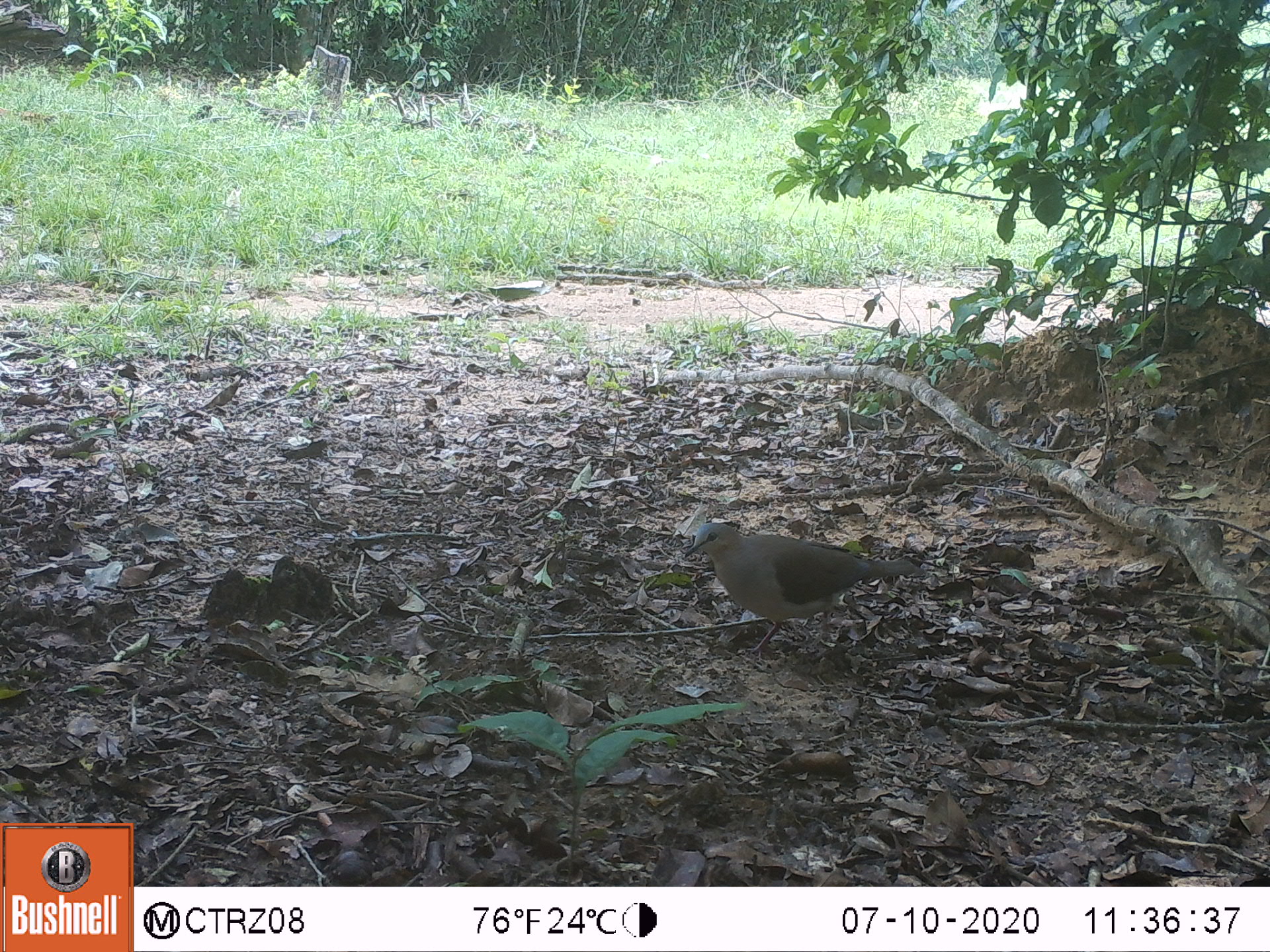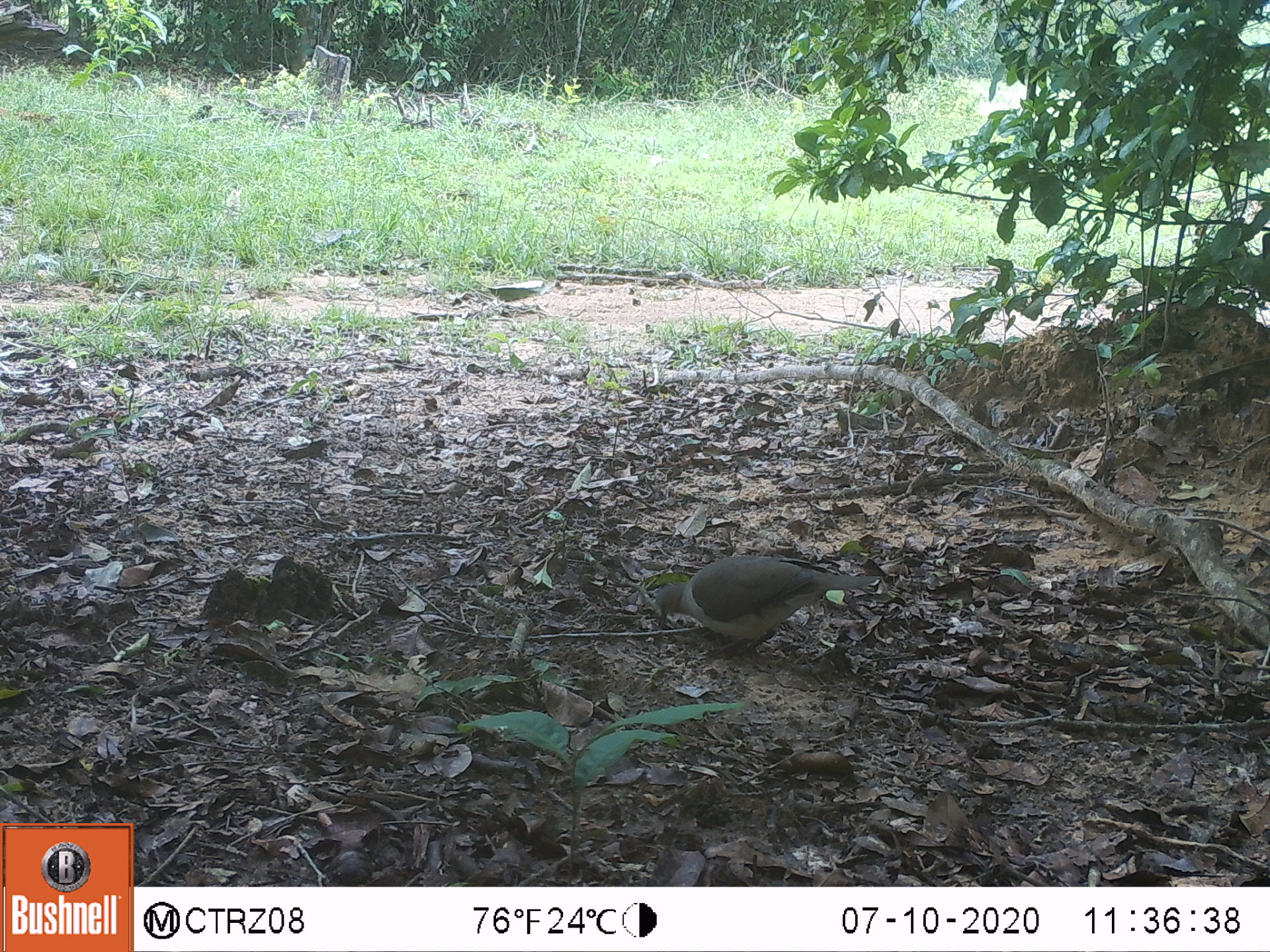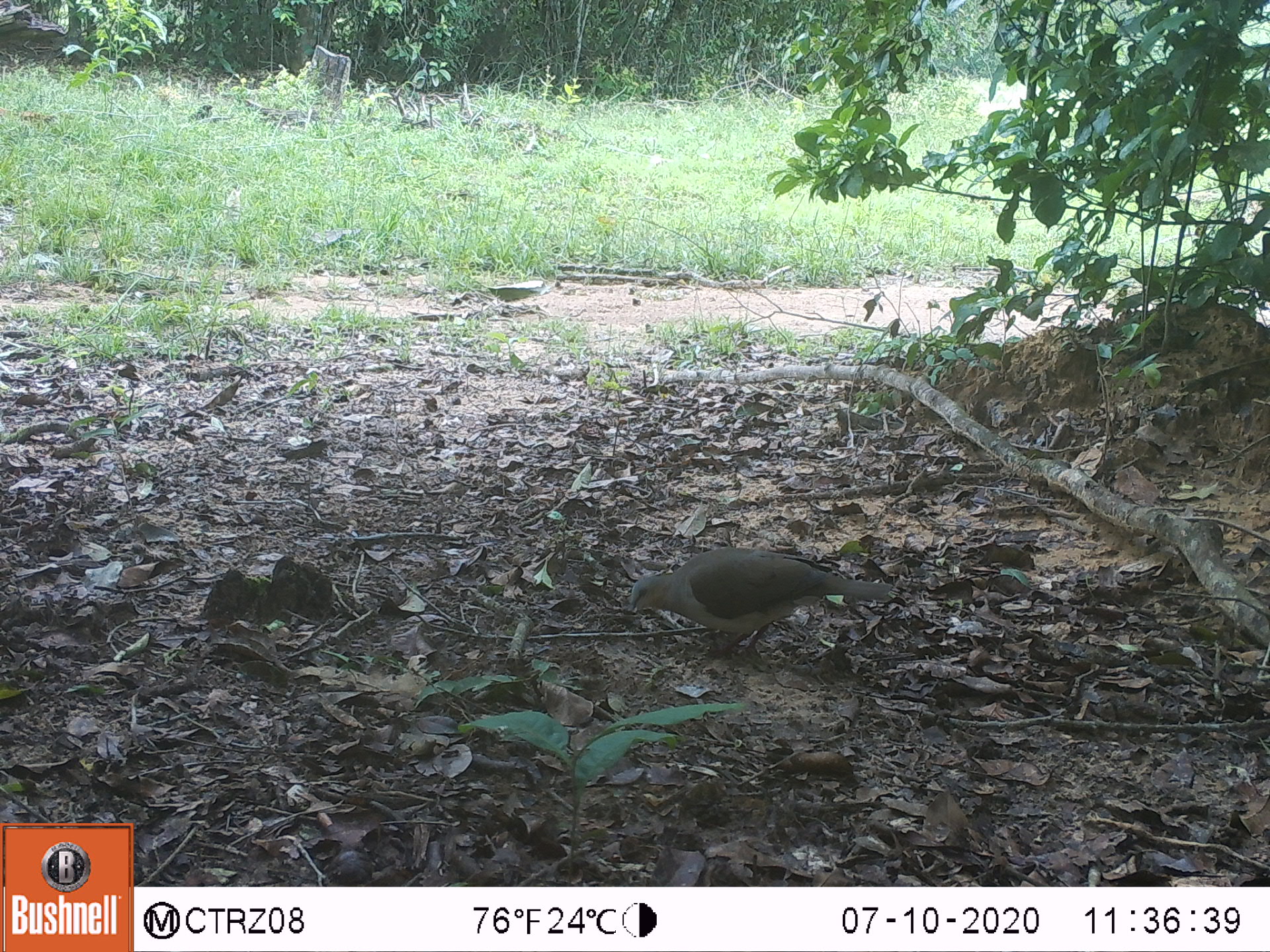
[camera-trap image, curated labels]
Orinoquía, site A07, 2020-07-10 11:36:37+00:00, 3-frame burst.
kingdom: Animalia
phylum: Chordata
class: Aves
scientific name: Aves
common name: bird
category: unknown bird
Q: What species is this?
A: Unknown bird (bird) (Aves).